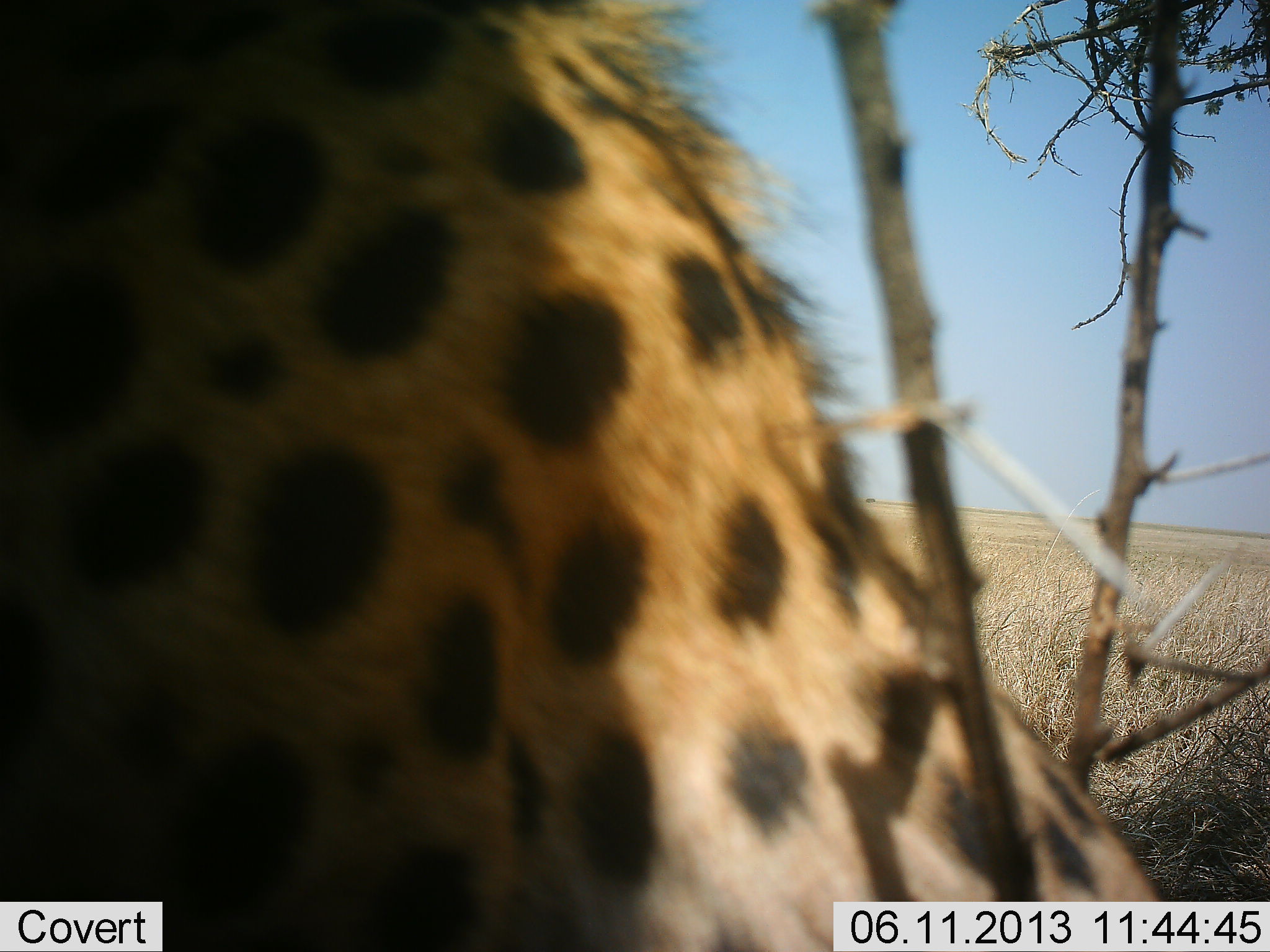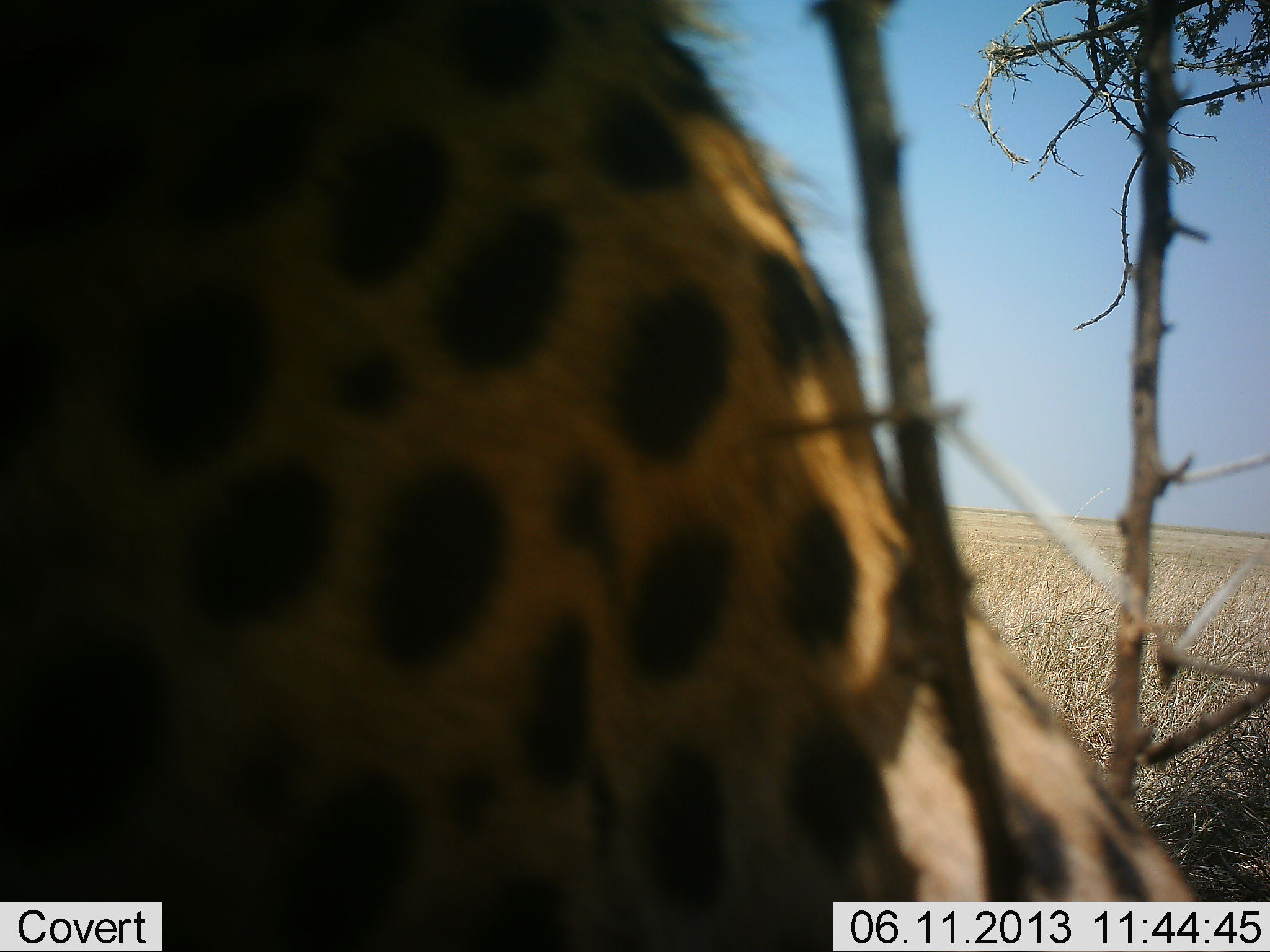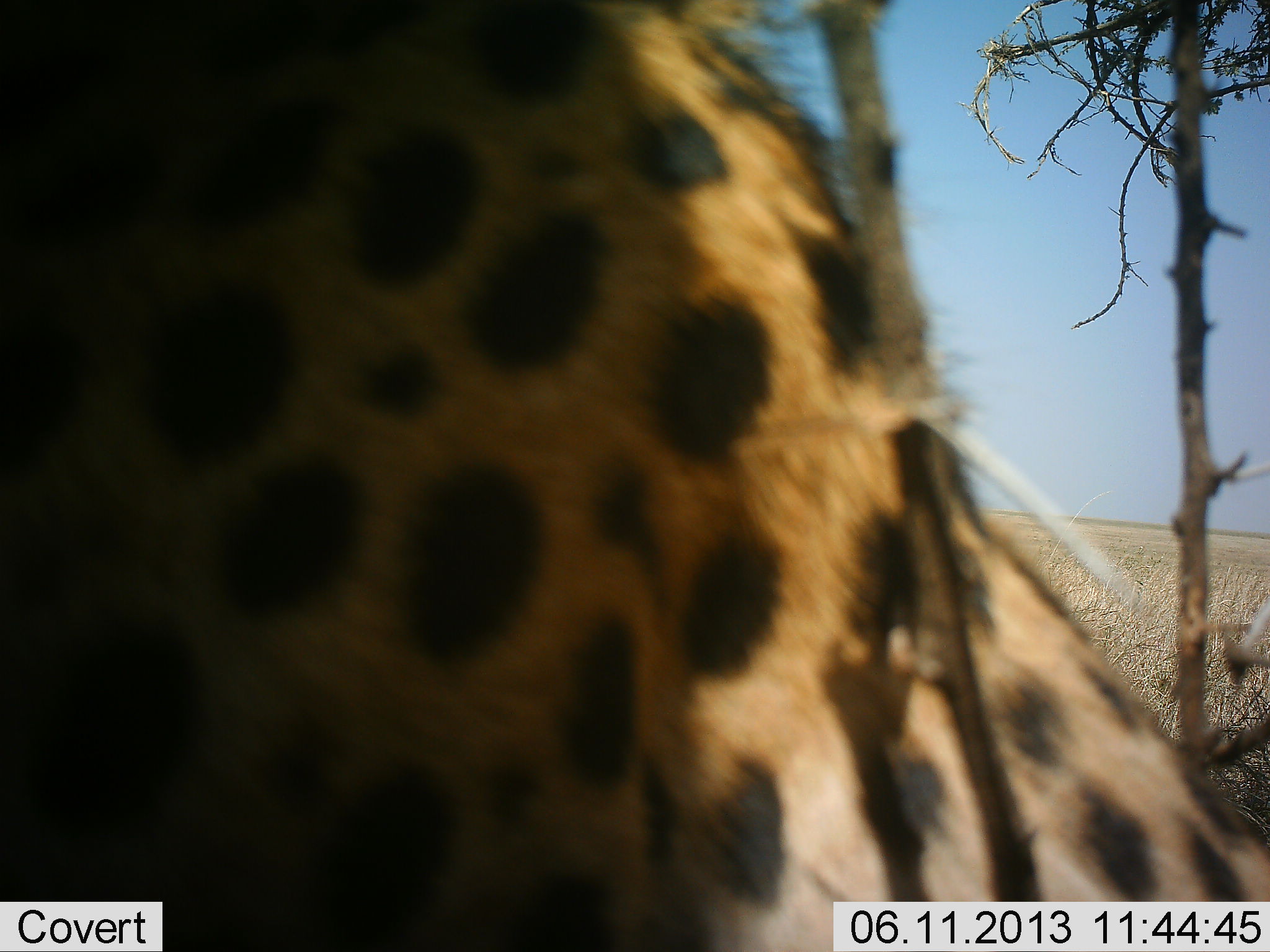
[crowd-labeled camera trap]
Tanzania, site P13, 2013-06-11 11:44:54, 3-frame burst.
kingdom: Animalia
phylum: Chordata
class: Mammalia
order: Carnivora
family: Felidae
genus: Acinonyx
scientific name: Acinonyx jubatus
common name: cheetah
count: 1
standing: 0%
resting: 80%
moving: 20%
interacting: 0%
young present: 0%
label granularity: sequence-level